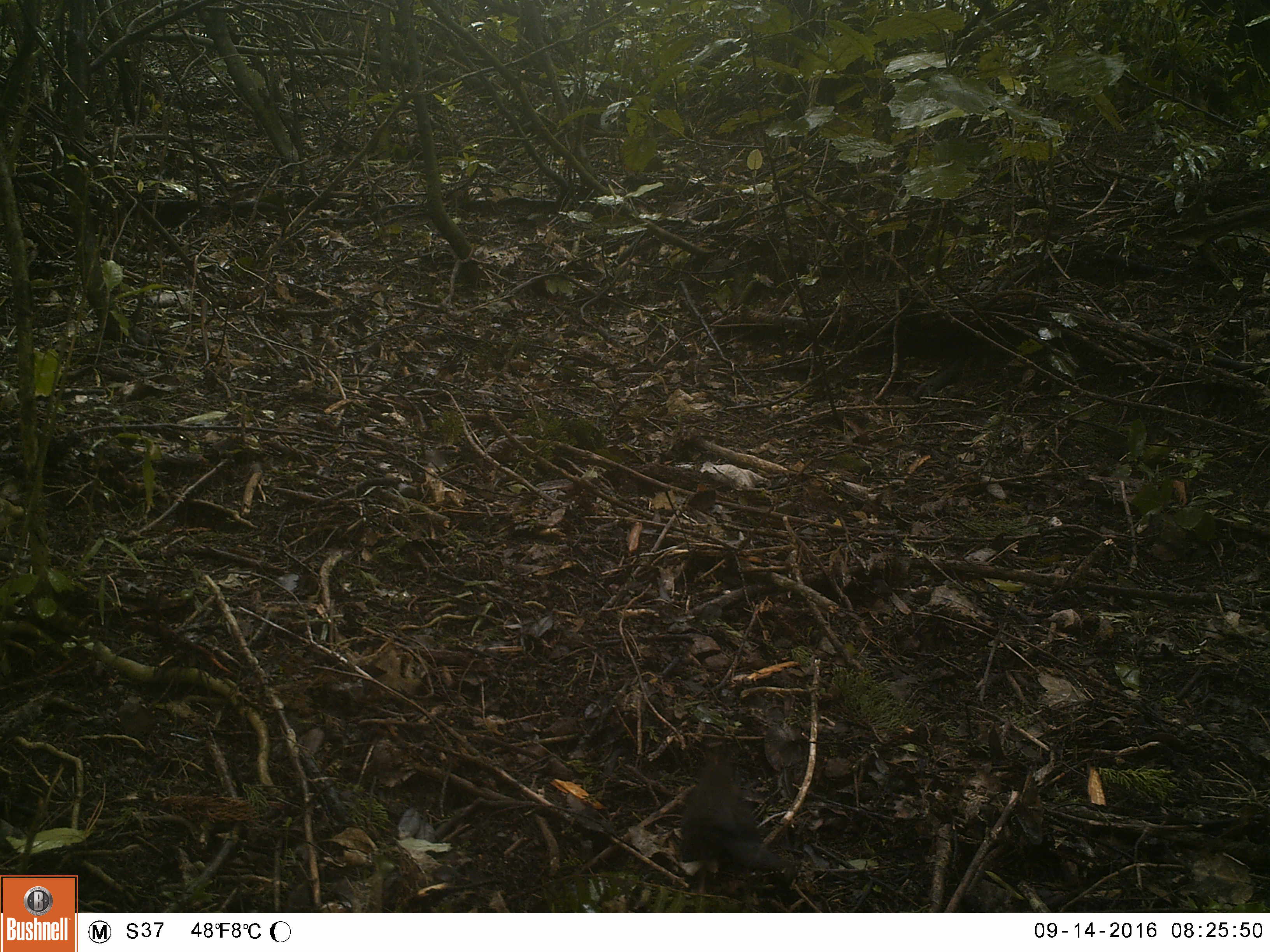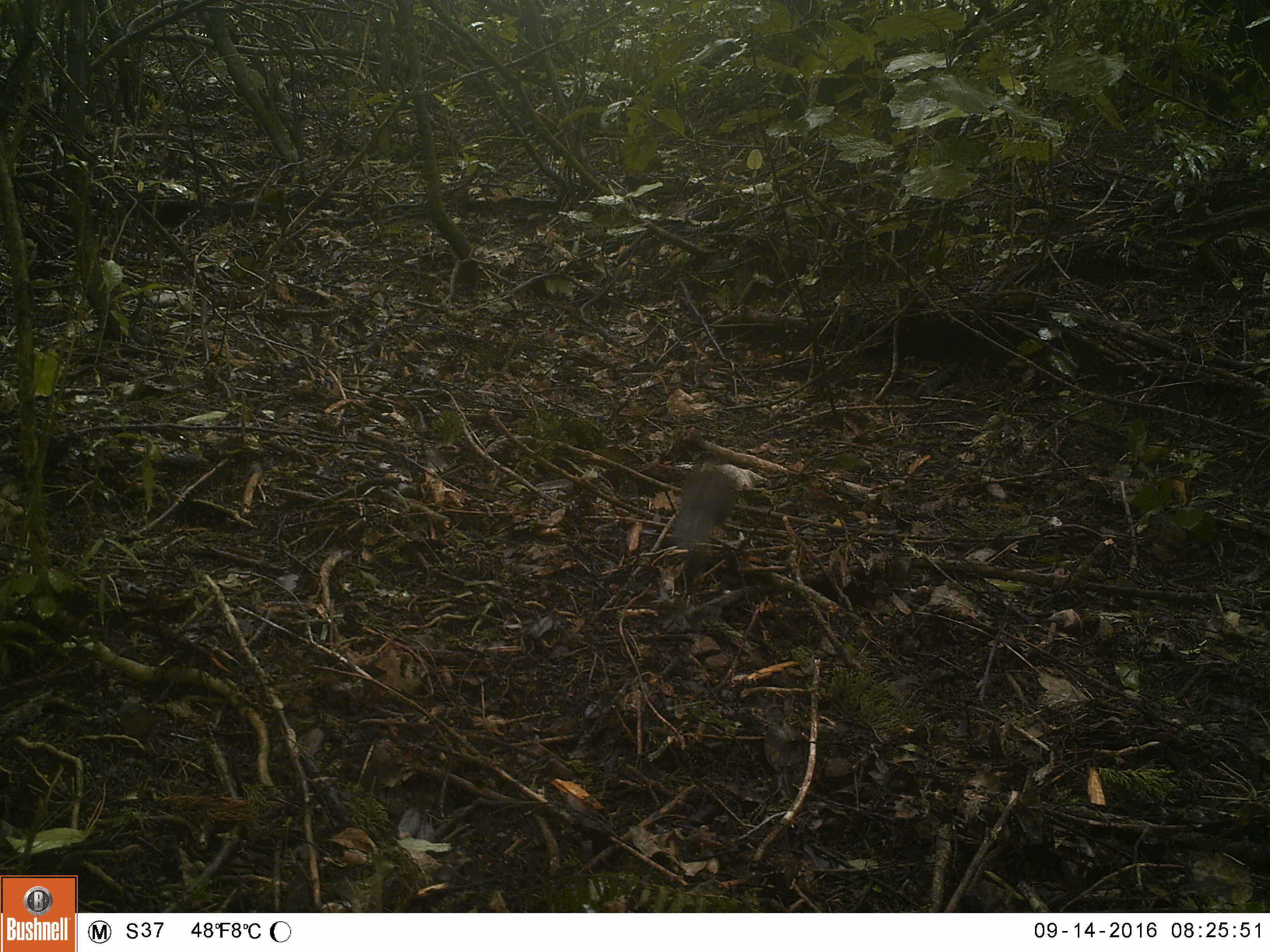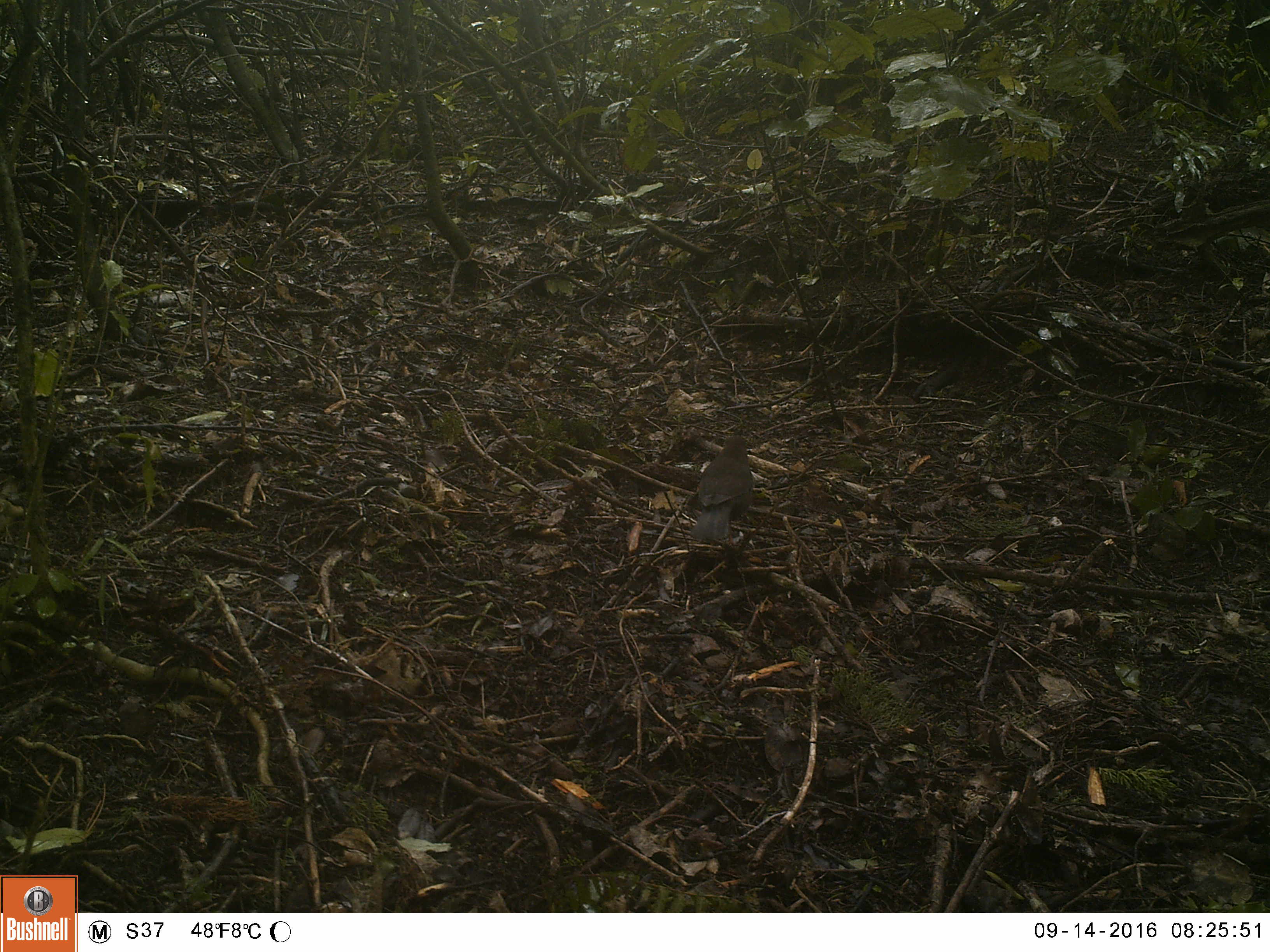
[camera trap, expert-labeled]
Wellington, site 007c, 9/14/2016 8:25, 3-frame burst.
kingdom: Animalia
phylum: Chordata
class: Aves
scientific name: Aves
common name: bird